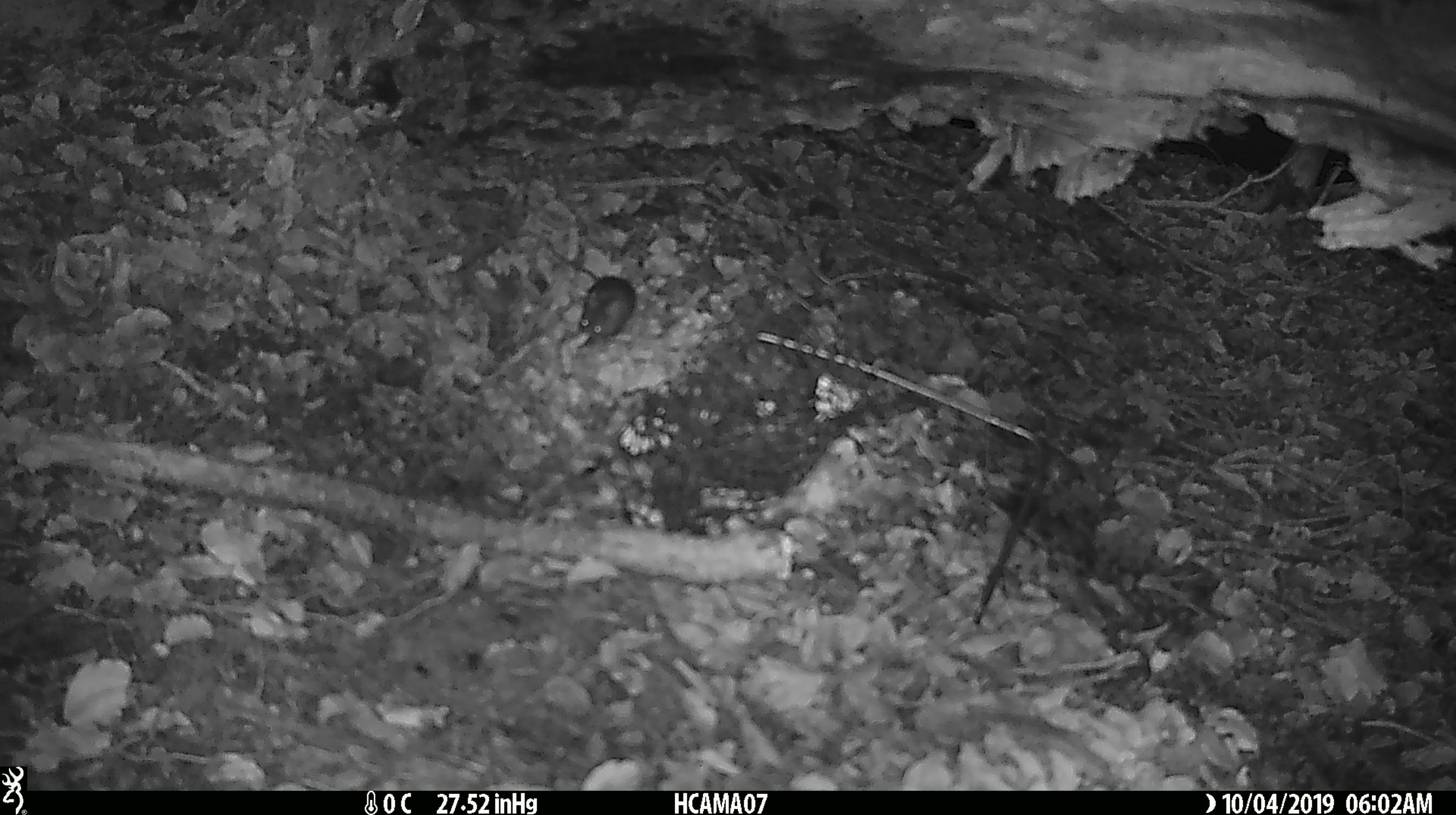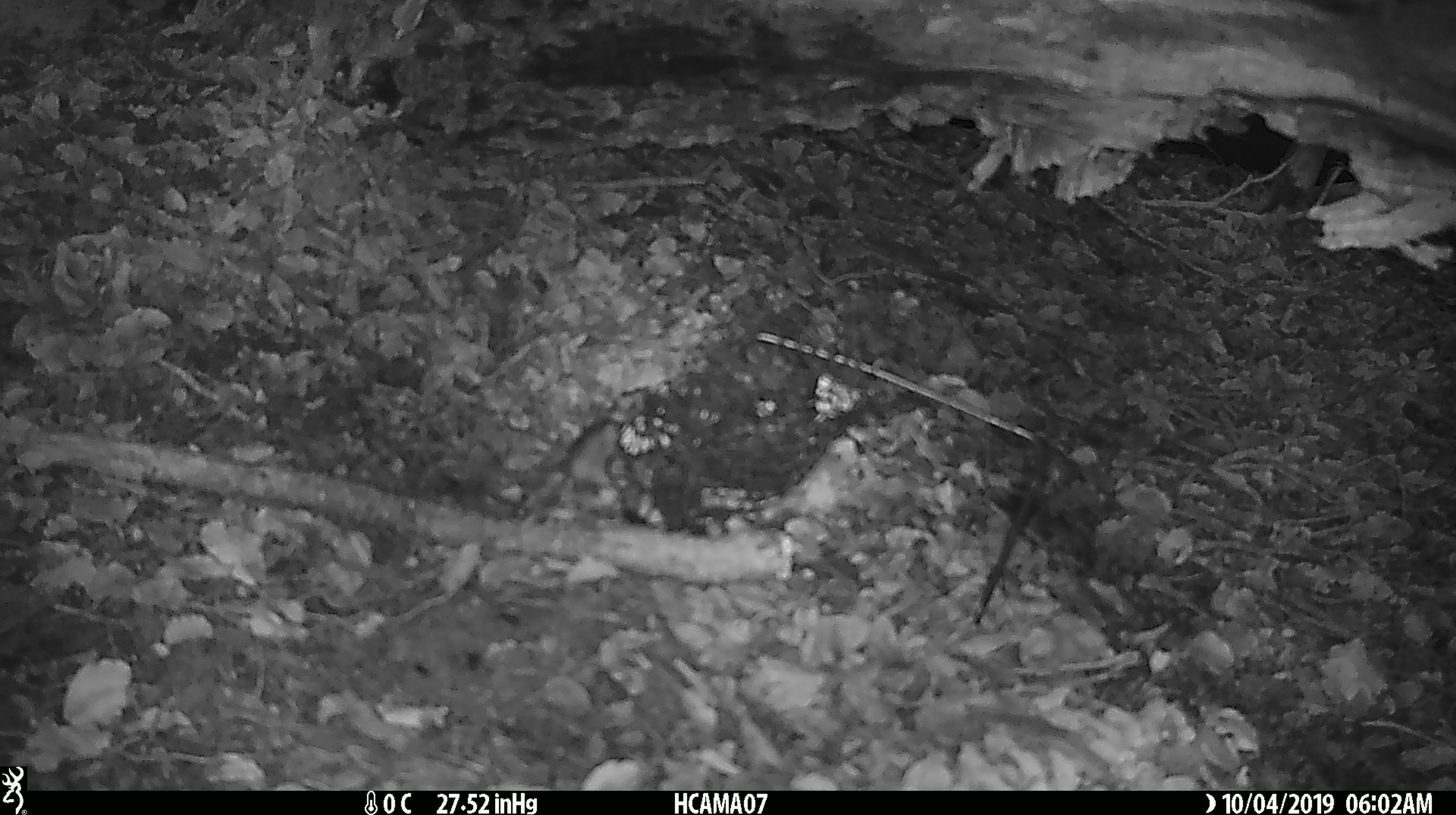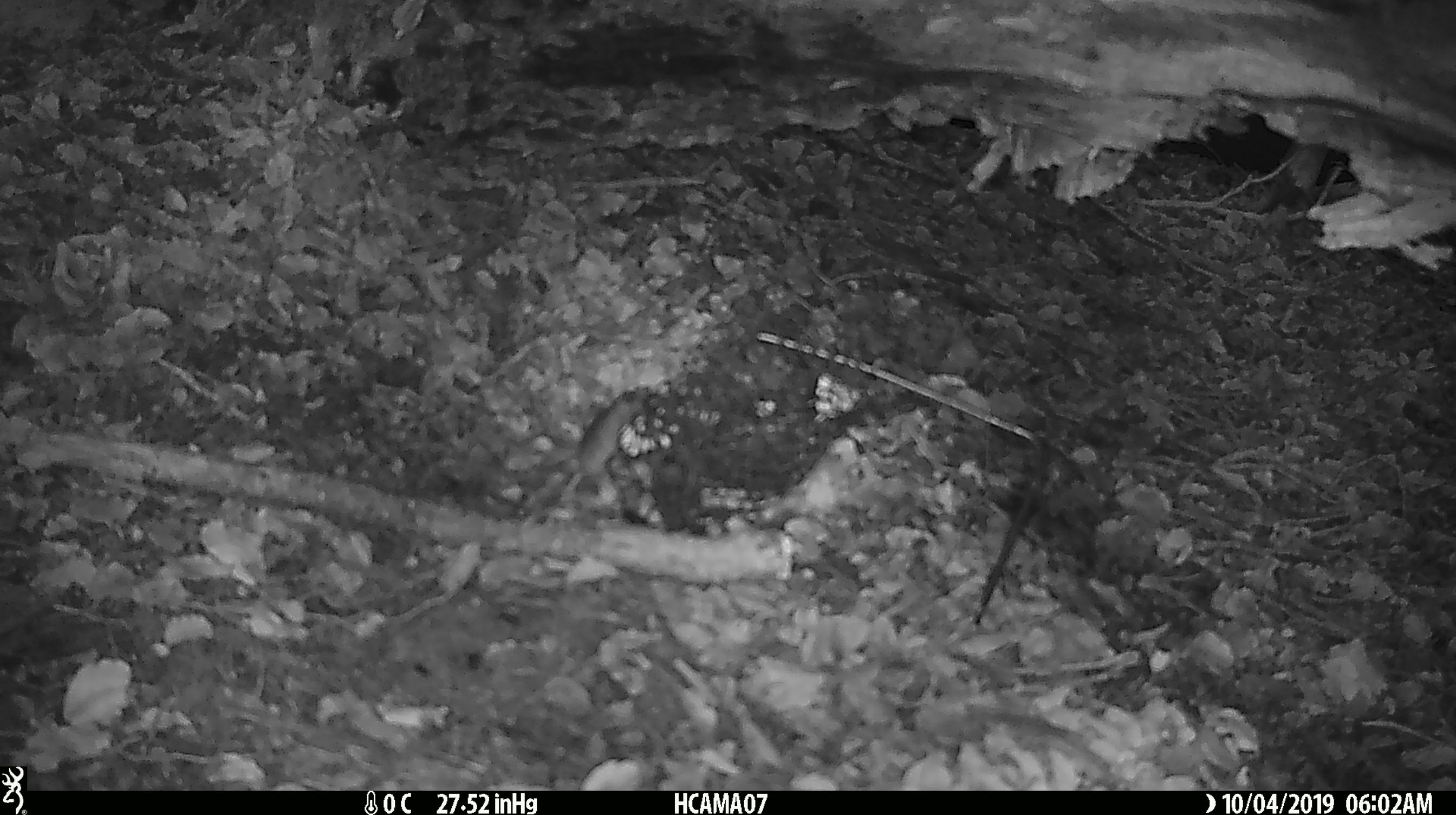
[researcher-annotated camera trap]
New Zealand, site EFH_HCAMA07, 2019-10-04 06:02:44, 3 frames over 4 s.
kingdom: Animalia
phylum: Chordata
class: Mammalia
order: Rodentia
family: Muridae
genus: Mus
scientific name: Mus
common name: mouse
Mouse (Mus).